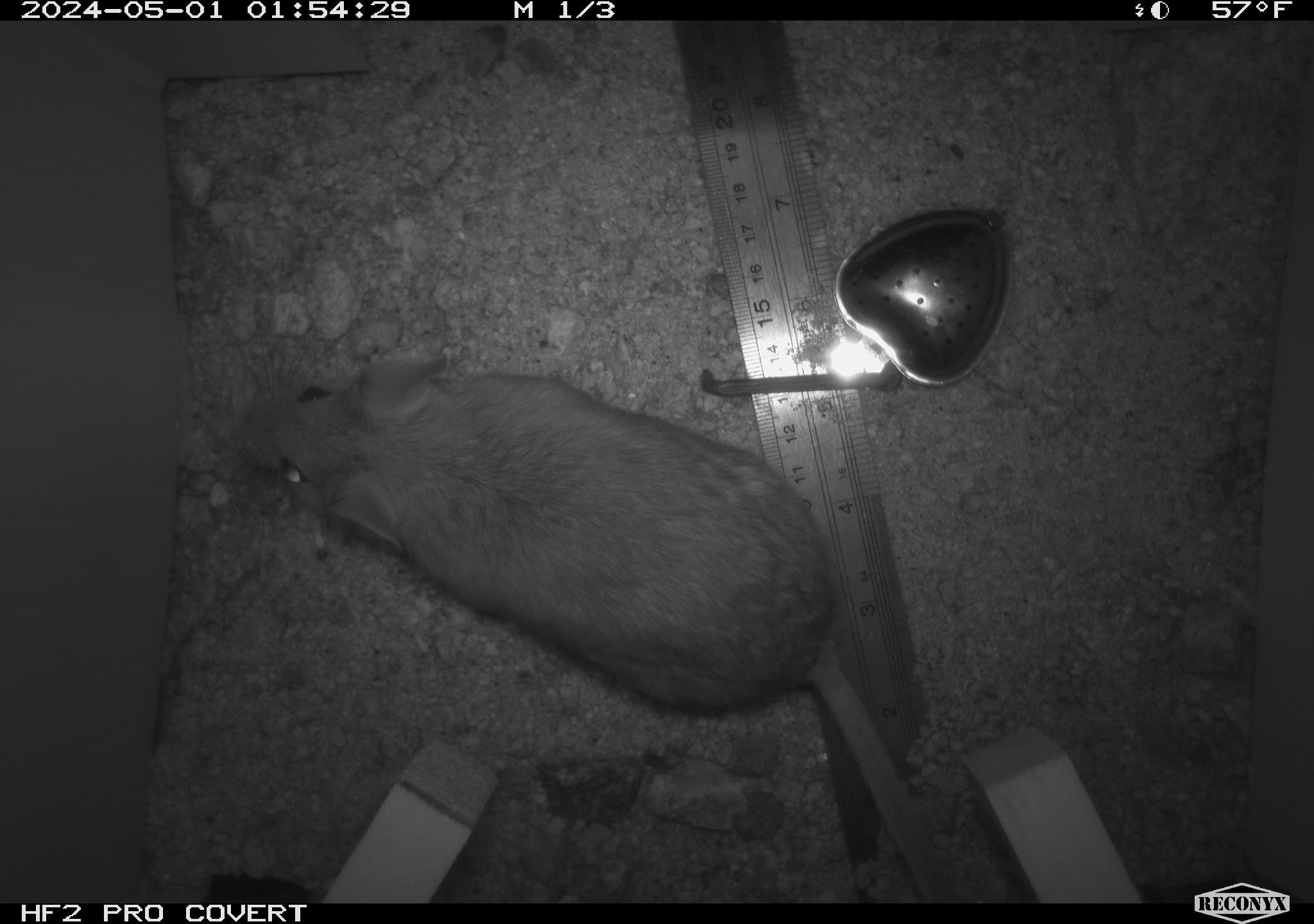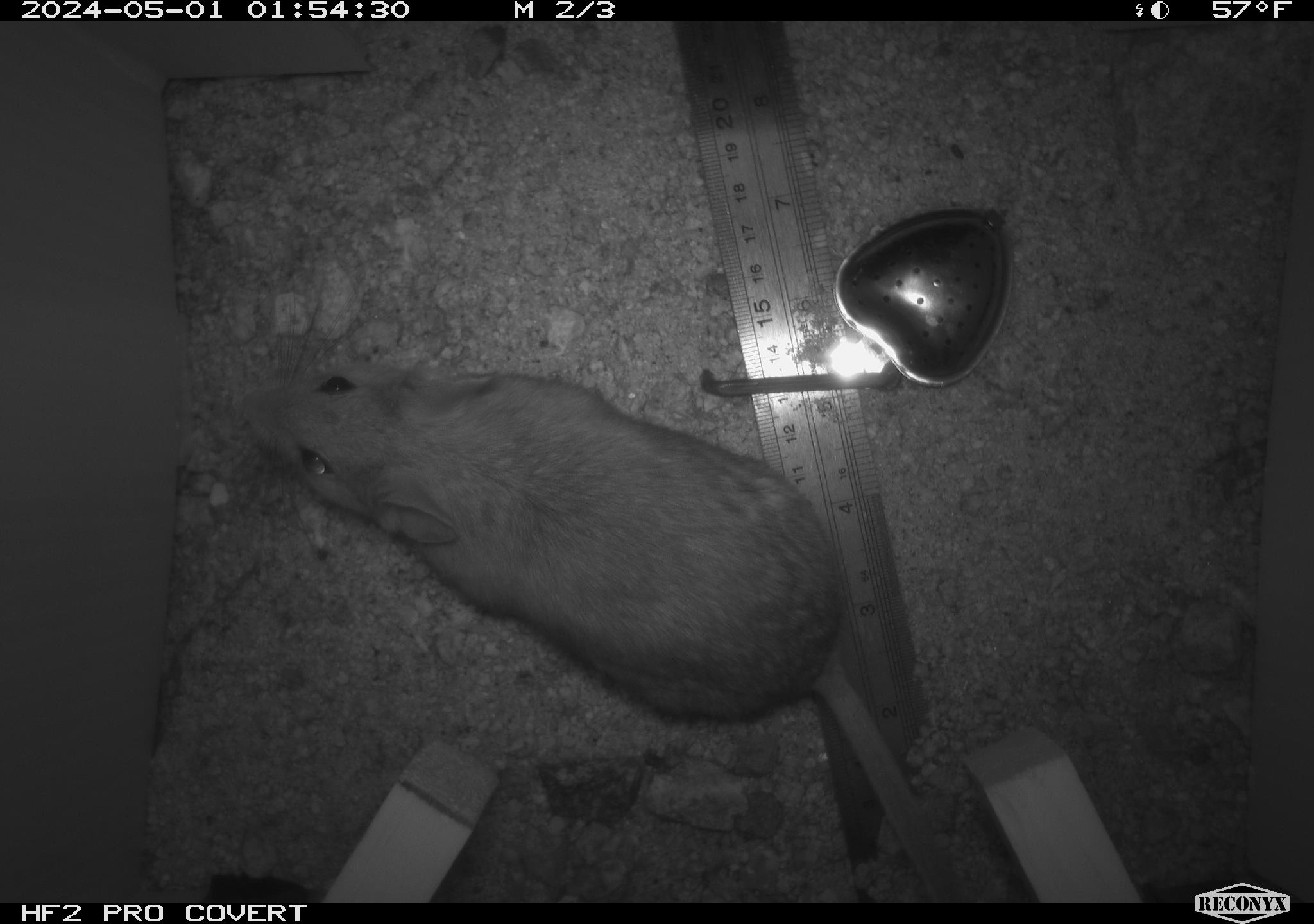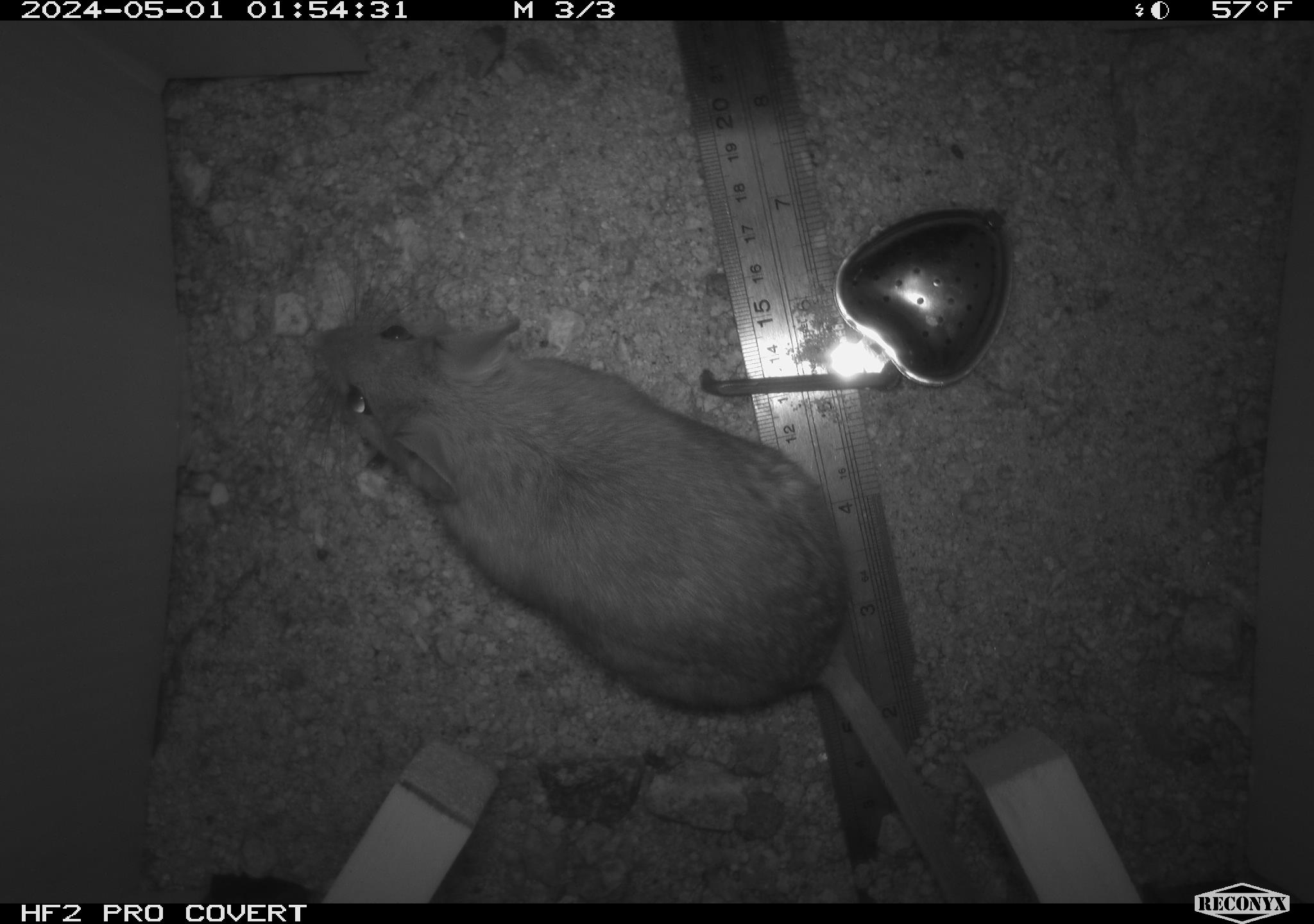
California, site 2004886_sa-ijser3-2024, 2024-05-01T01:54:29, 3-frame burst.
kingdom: Animalia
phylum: Chordata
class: Mammalia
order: Rodentia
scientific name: Rodentia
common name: woodrat or rat or mouse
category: woodrat or rat or mouse species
Woodrat or rat or mouse species (woodrat or rat or mouse) (Rodentia).